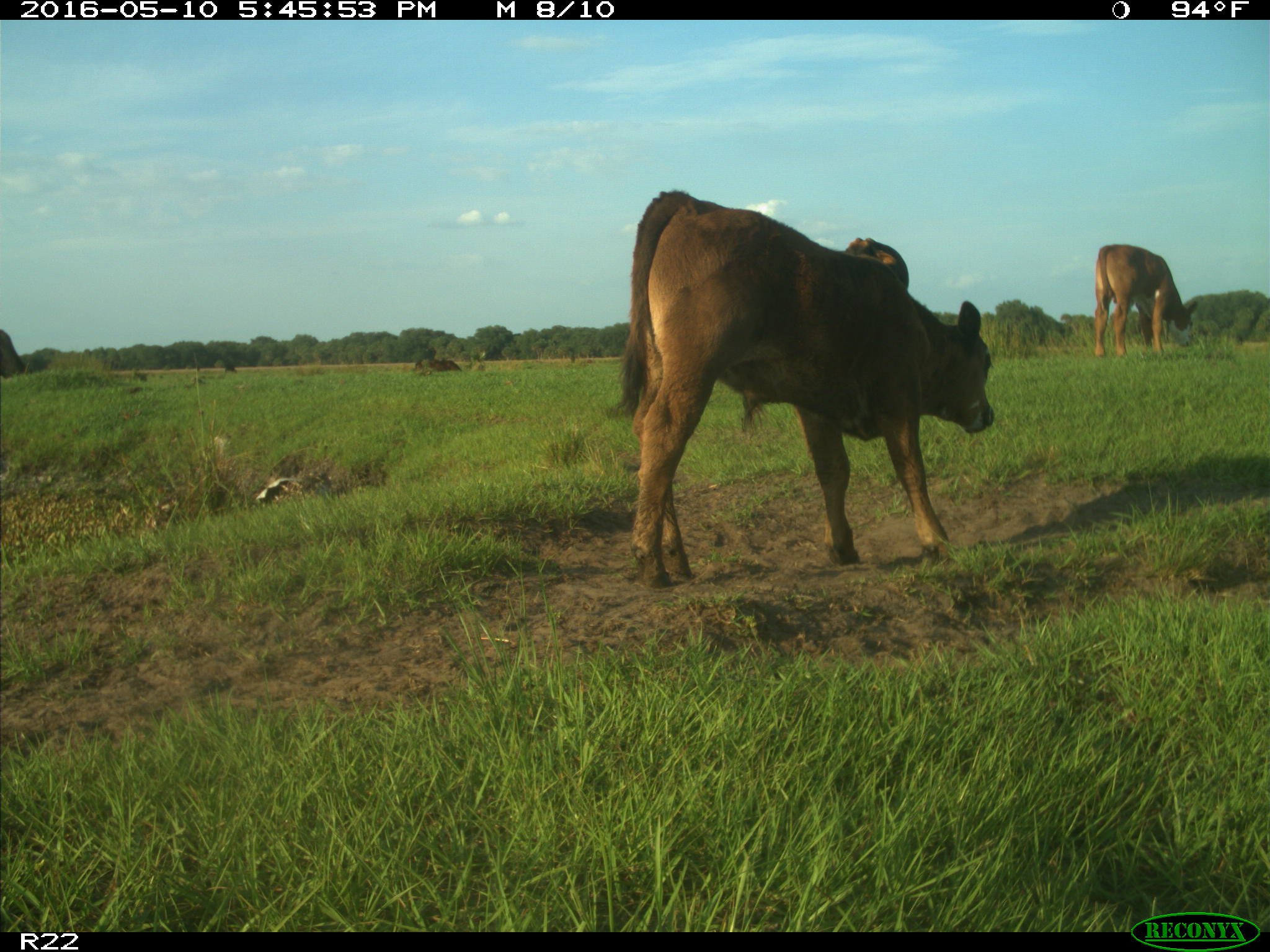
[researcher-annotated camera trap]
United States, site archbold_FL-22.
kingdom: Animalia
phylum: Chordata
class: Mammalia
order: Artiodactyla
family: Bovidae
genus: Bos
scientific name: Bos taurus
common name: domestic cow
Bos taurus (domestic cow).